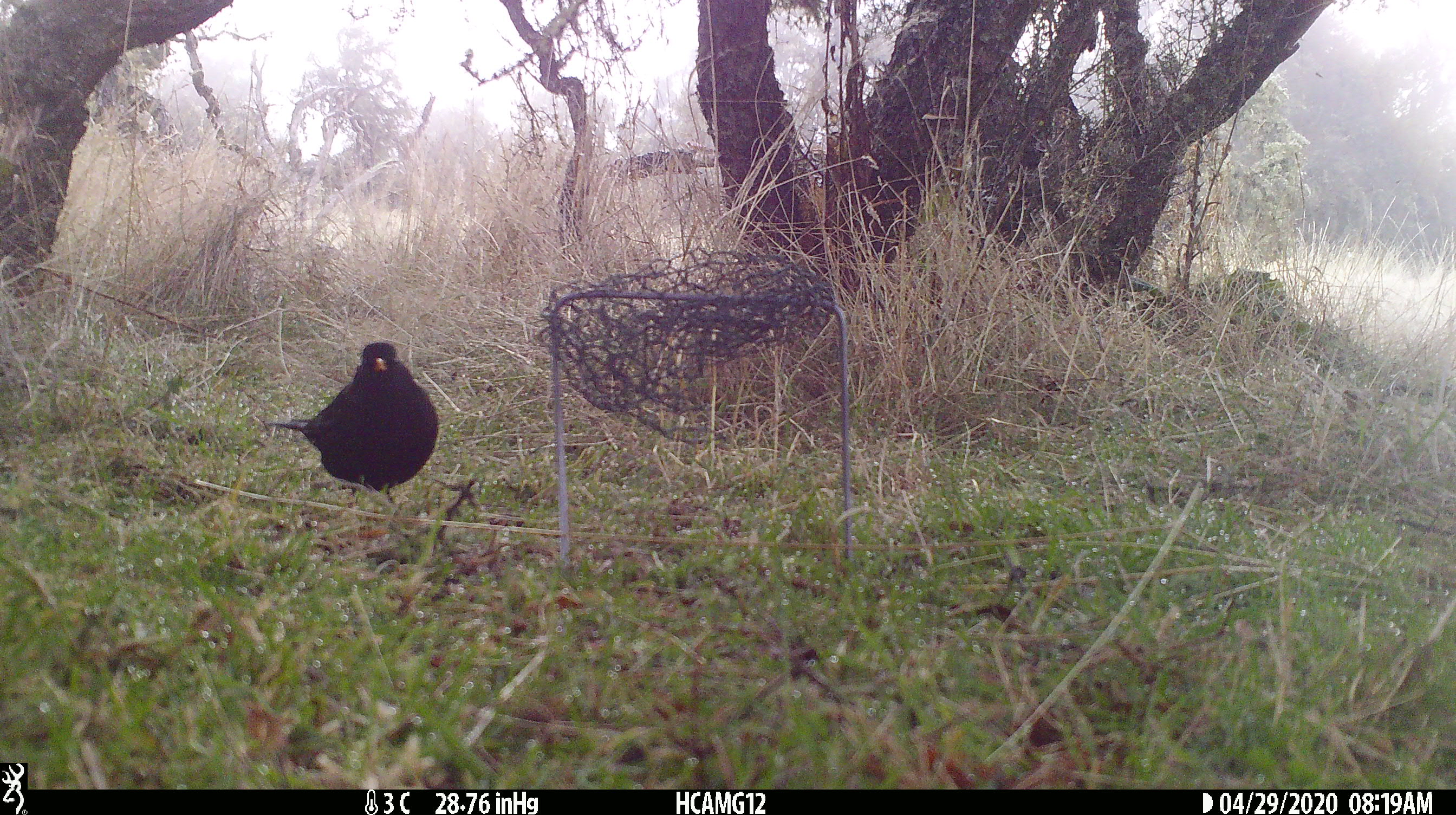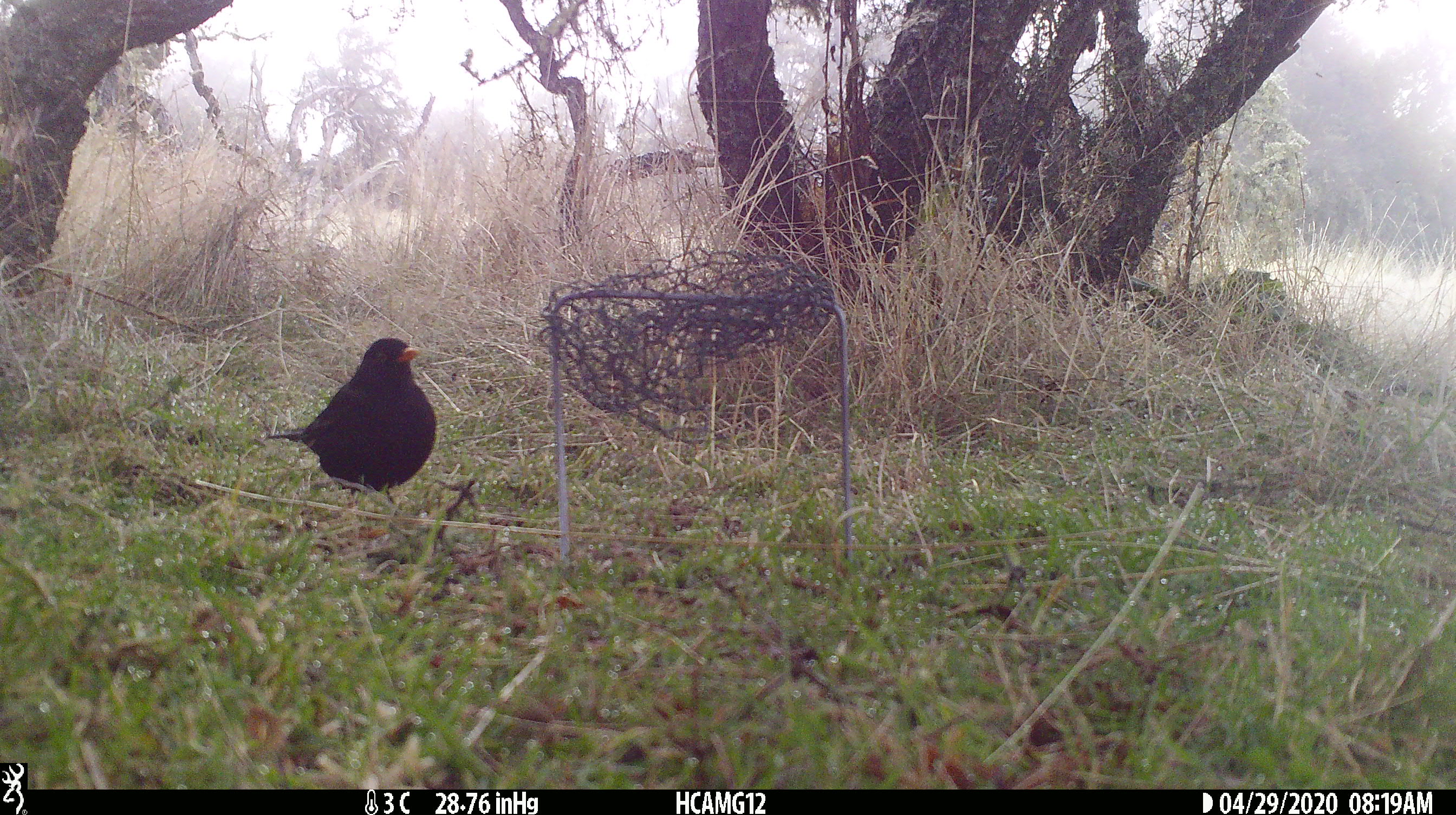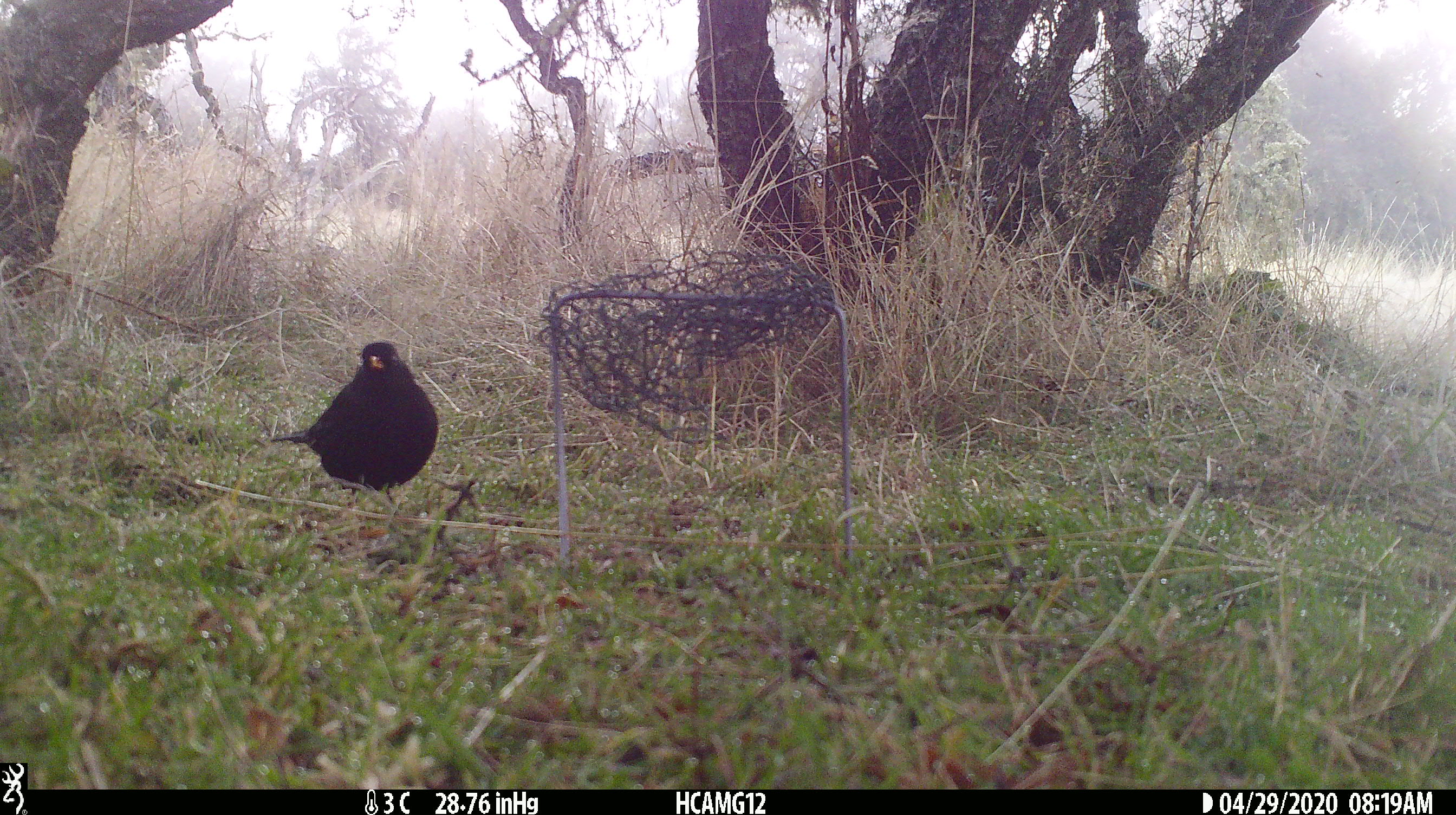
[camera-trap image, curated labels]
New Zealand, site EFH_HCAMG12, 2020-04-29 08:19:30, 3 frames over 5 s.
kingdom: Animalia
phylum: Chordata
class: Aves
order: Passeriformes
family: Turdidae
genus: Turdus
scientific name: Turdus merula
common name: eurasian blackbird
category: blackbird